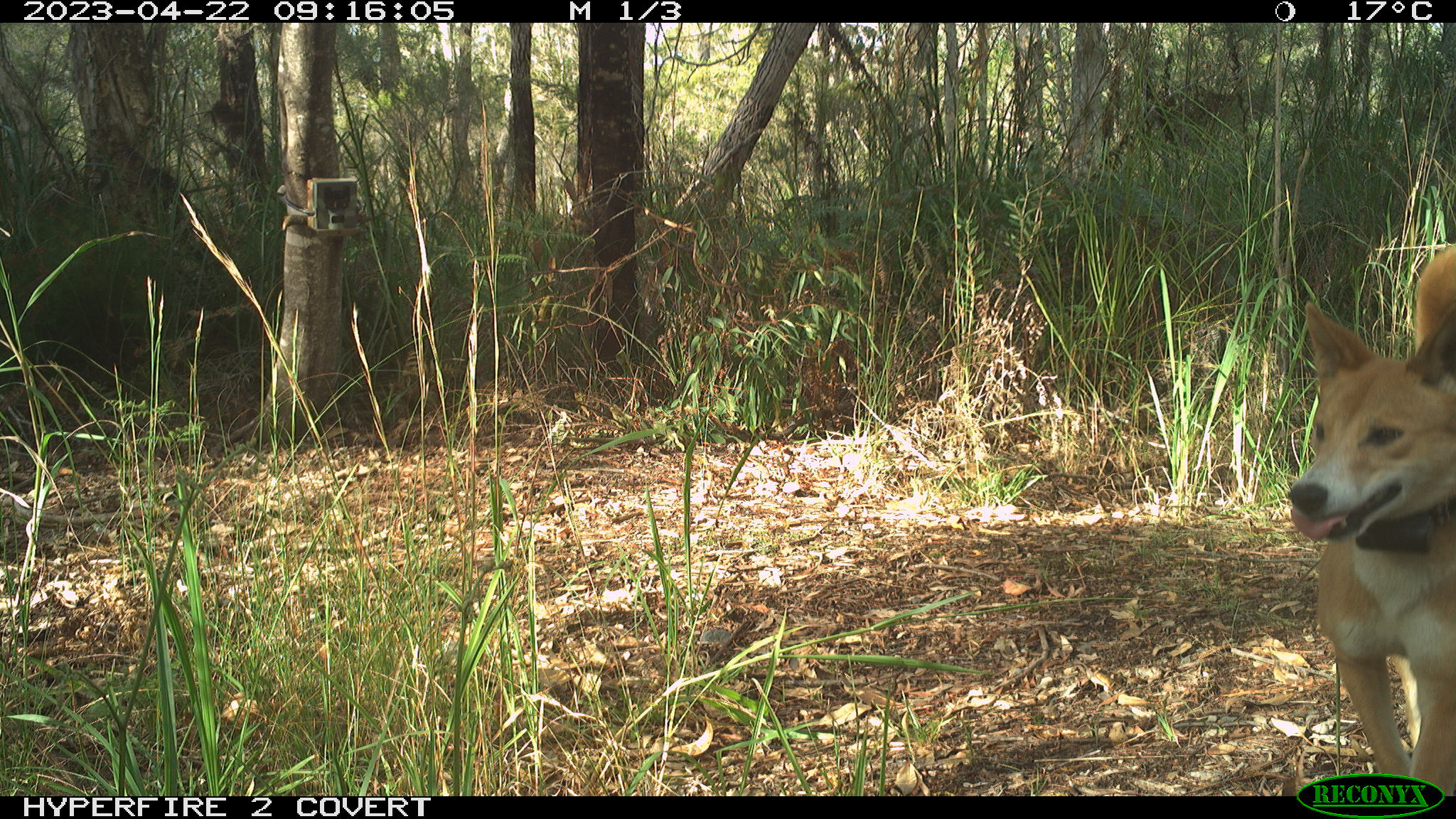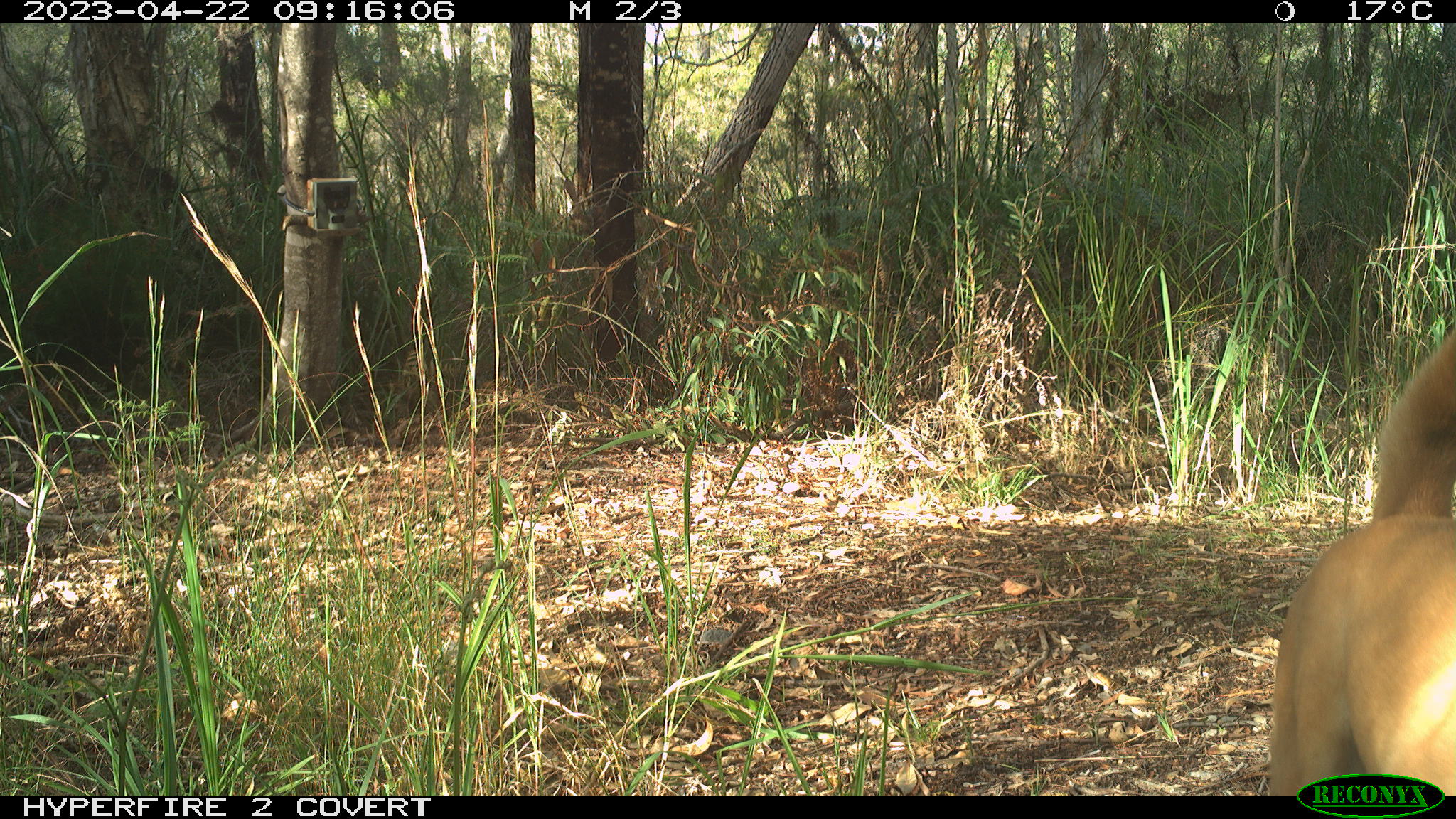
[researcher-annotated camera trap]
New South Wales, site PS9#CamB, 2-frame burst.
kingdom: Animalia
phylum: Chordata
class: Mammalia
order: Carnivora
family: Canidae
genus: Canis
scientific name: Canis familiaris dingo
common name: dingo